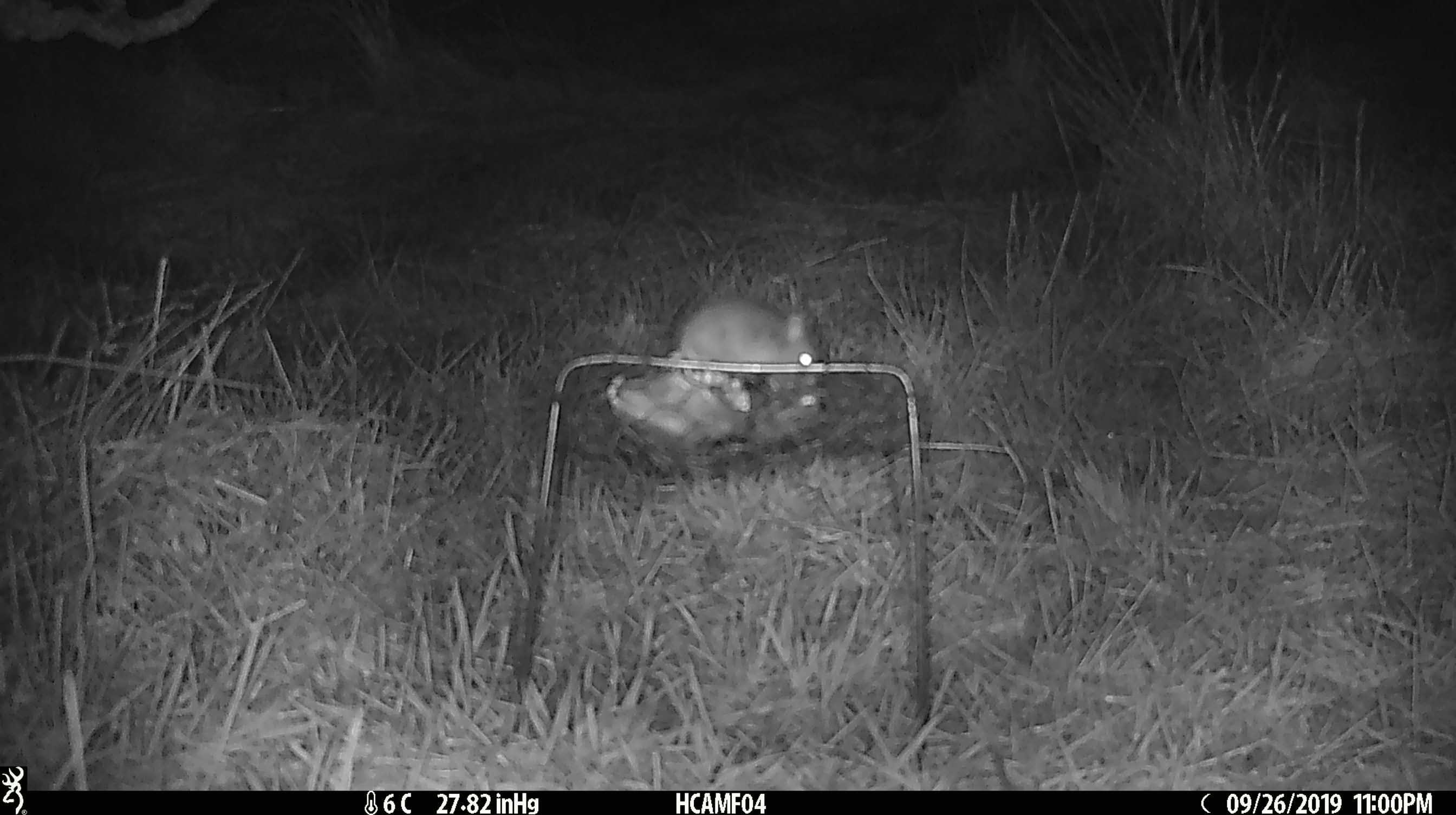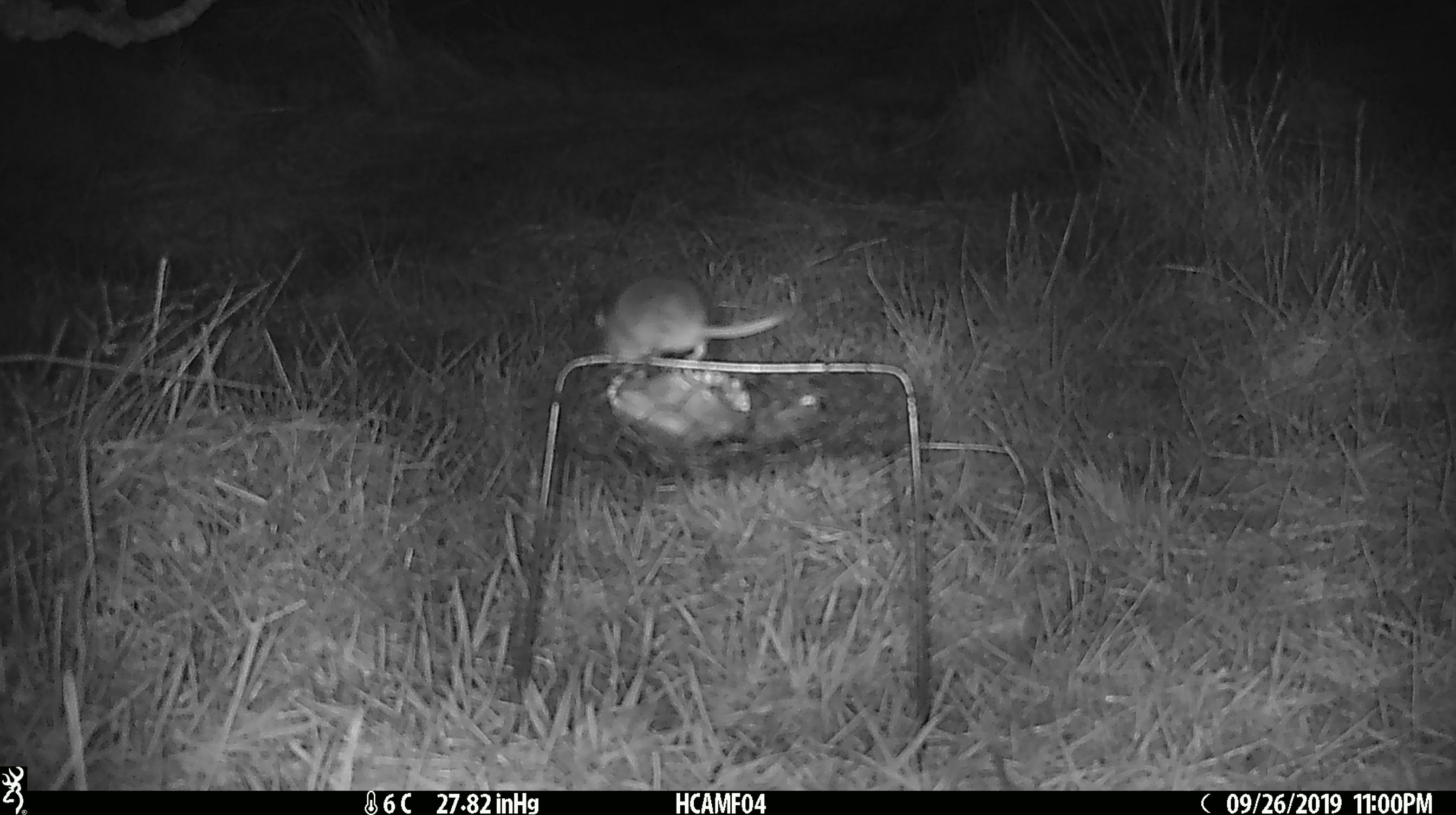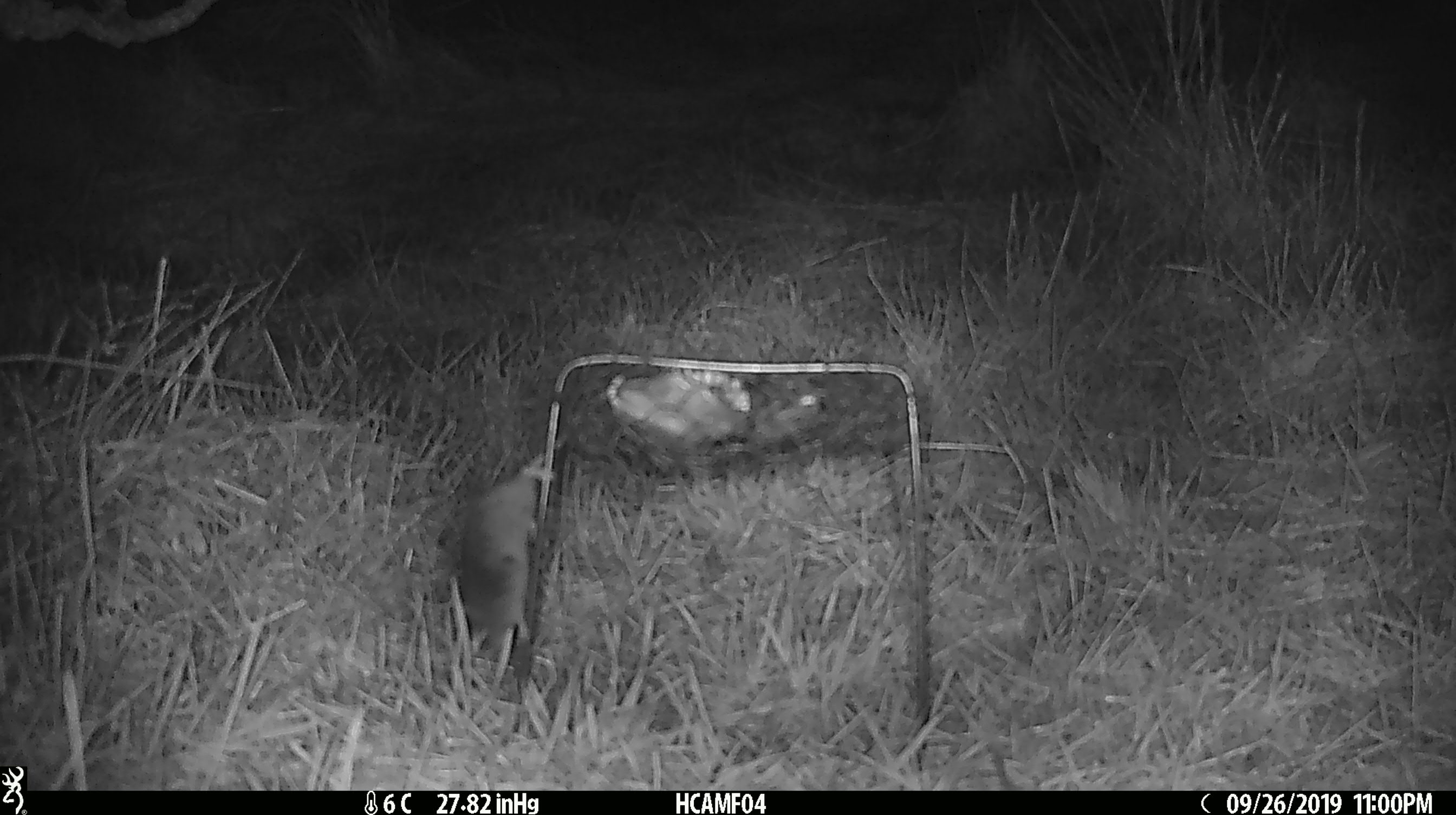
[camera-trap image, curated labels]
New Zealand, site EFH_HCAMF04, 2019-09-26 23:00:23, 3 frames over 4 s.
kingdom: Animalia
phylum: Chordata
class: Mammalia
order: Rodentia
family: Muridae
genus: Mus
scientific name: Mus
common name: mouse